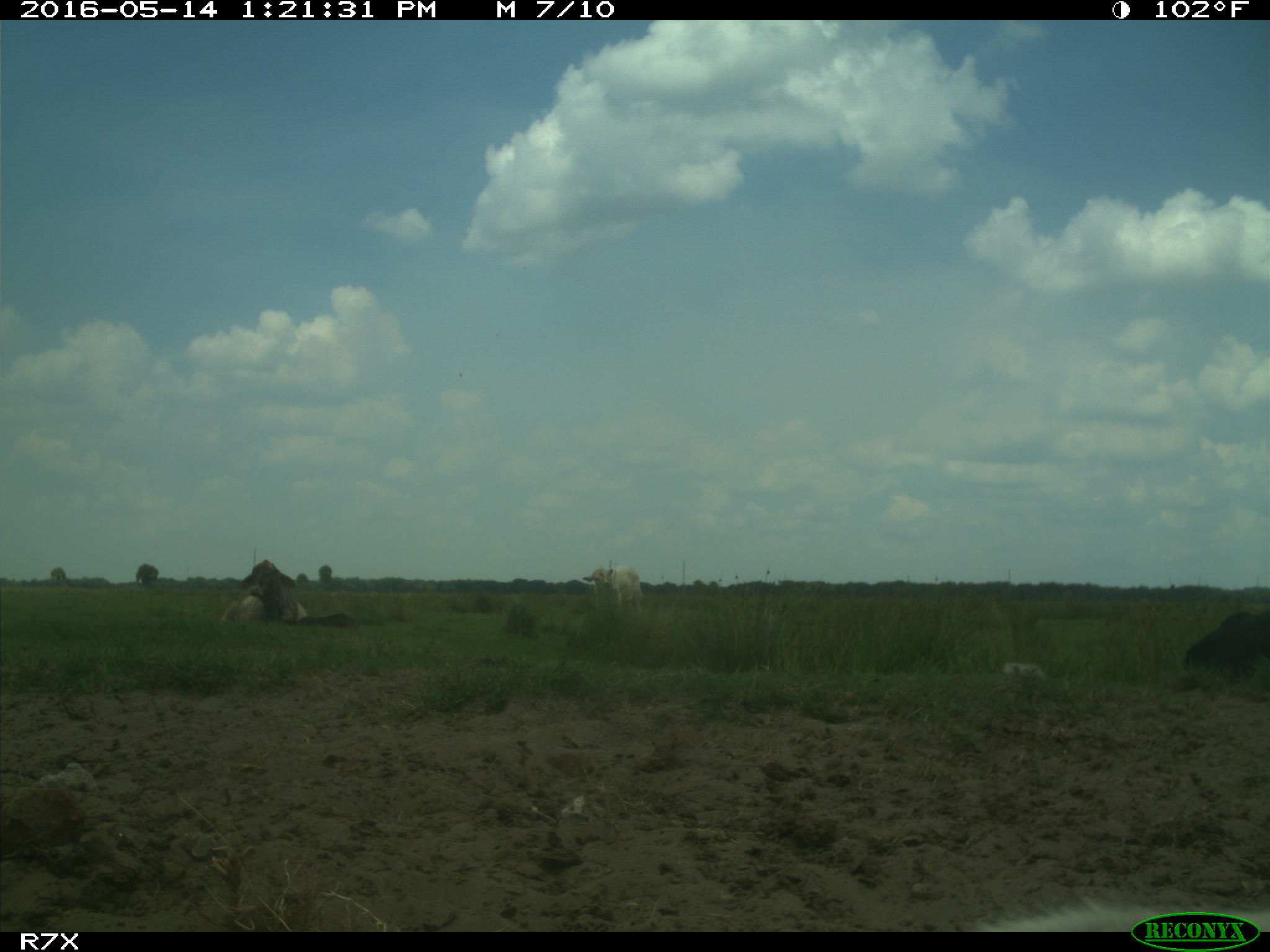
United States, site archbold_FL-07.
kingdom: Animalia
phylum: Chordata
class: Mammalia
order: Artiodactyla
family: Bovidae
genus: Bos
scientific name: Bos taurus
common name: domestic cow